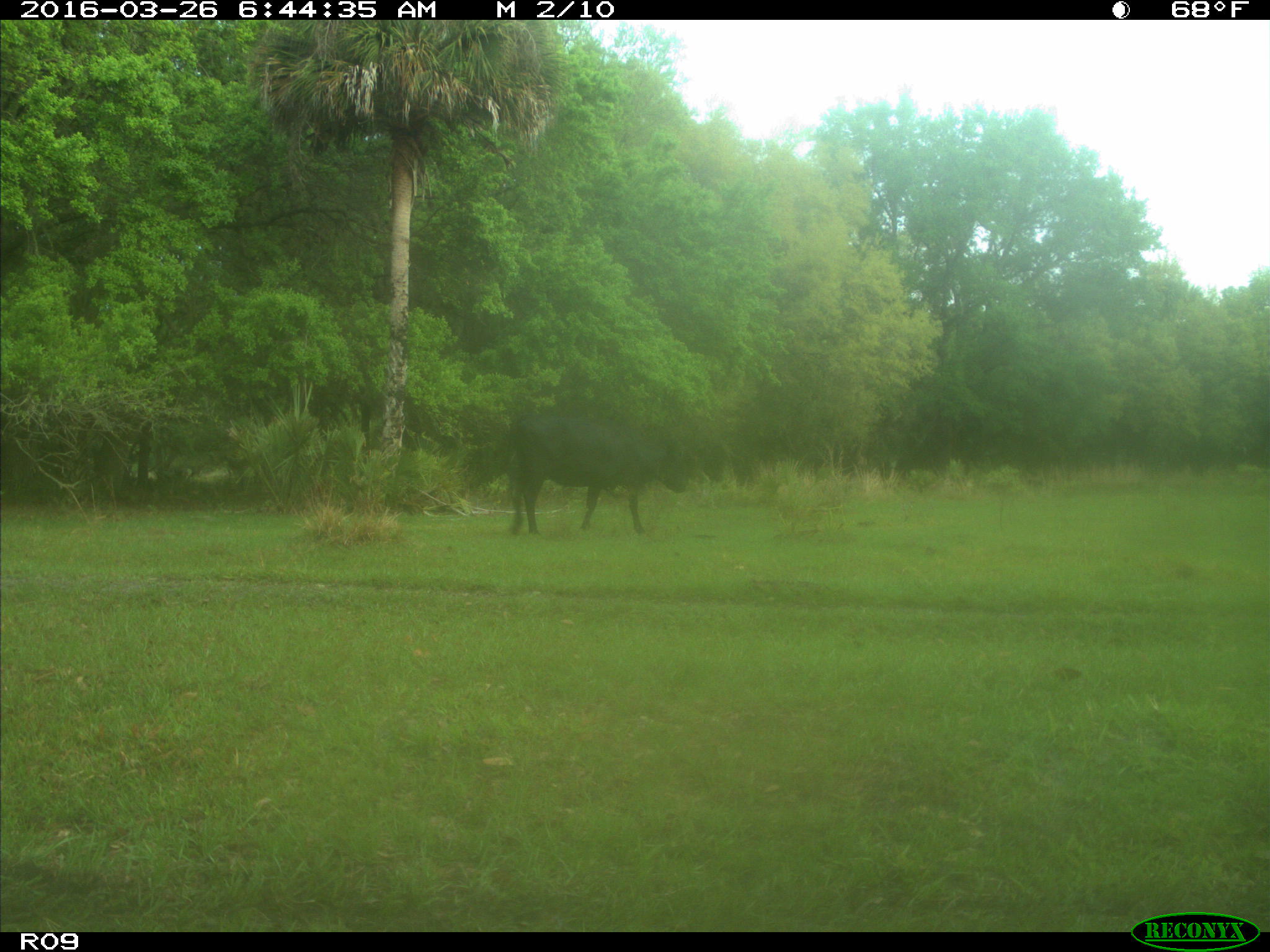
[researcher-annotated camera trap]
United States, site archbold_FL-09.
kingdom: Animalia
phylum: Chordata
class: Mammalia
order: Artiodactyla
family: Bovidae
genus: Bos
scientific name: Bos taurus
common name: domestic cow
Bos taurus (domestic cow).